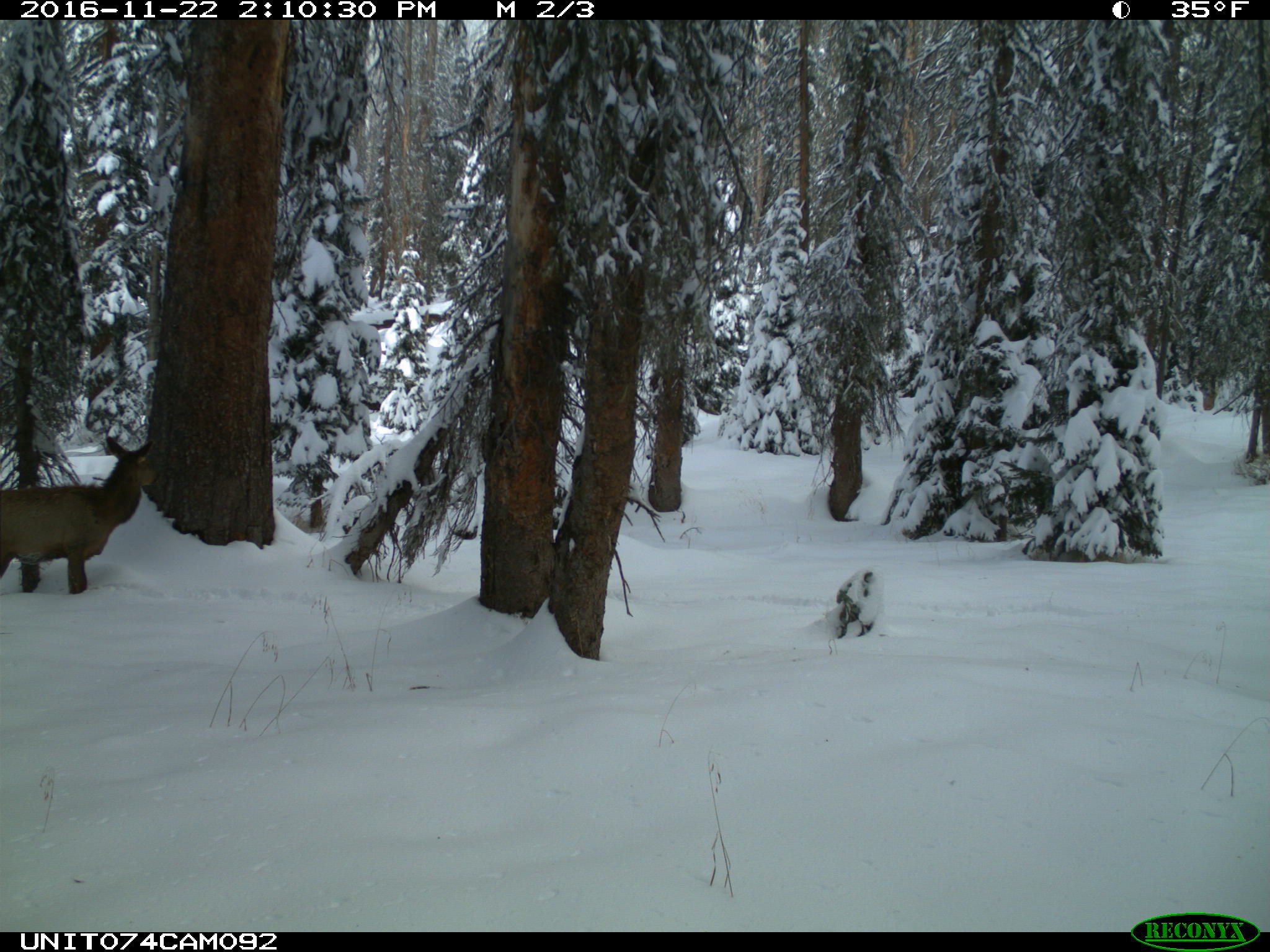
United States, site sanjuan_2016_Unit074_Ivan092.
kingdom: Animalia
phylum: Chordata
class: Mammalia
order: Artiodactyla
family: Cervidae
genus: Cervus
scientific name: Cervus elaphus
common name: red deer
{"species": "Cervus elaphus (red deer)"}